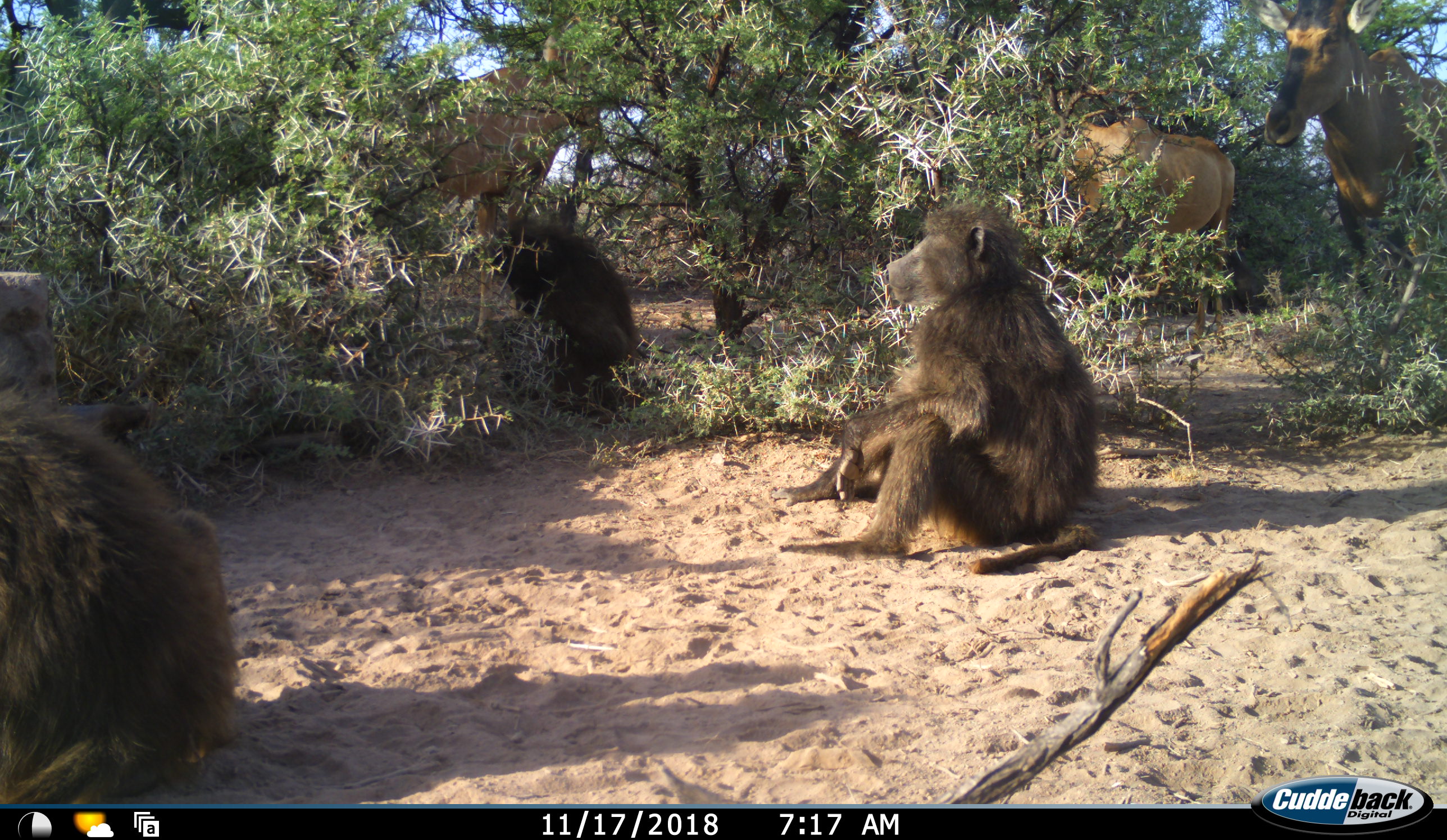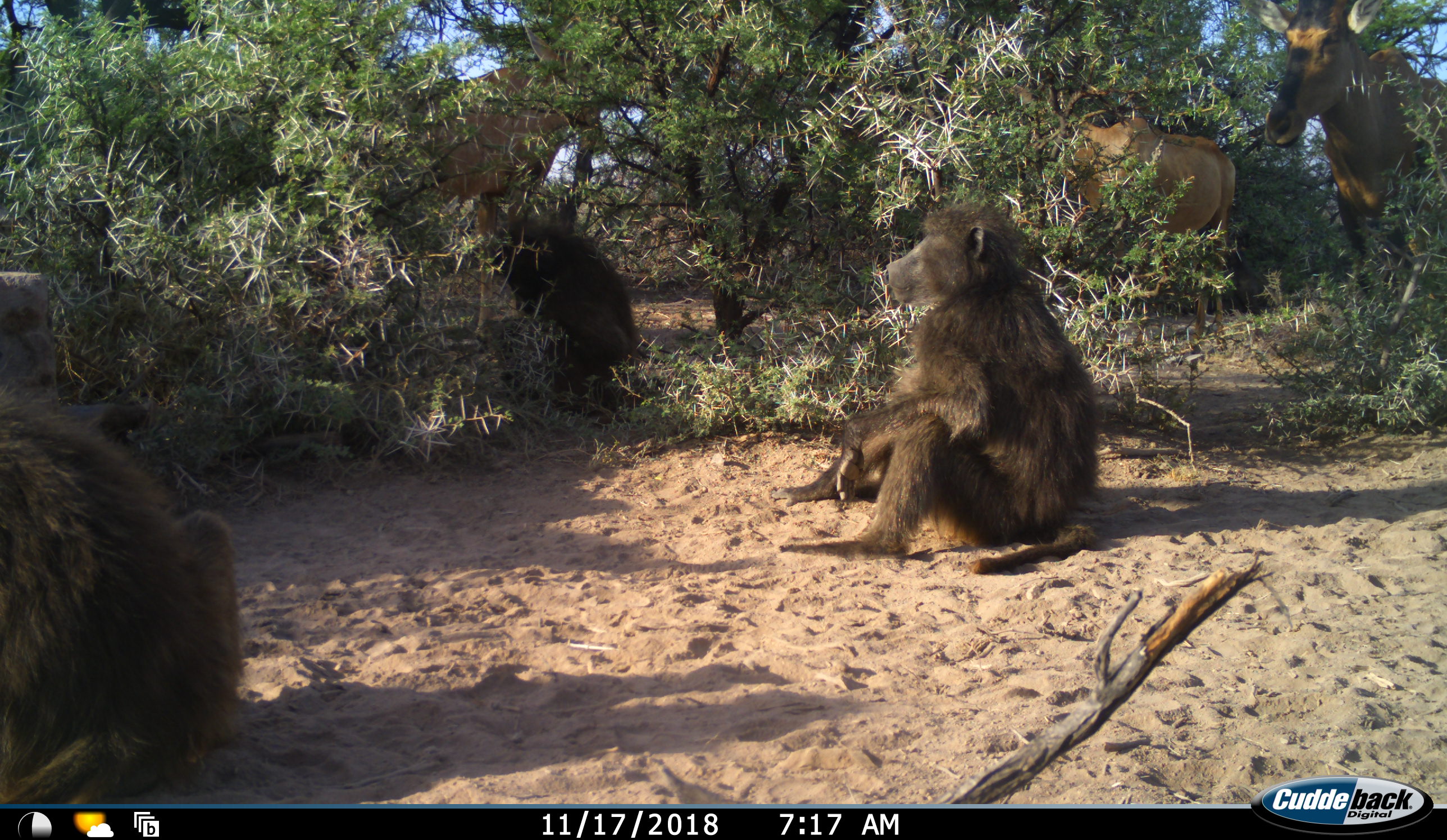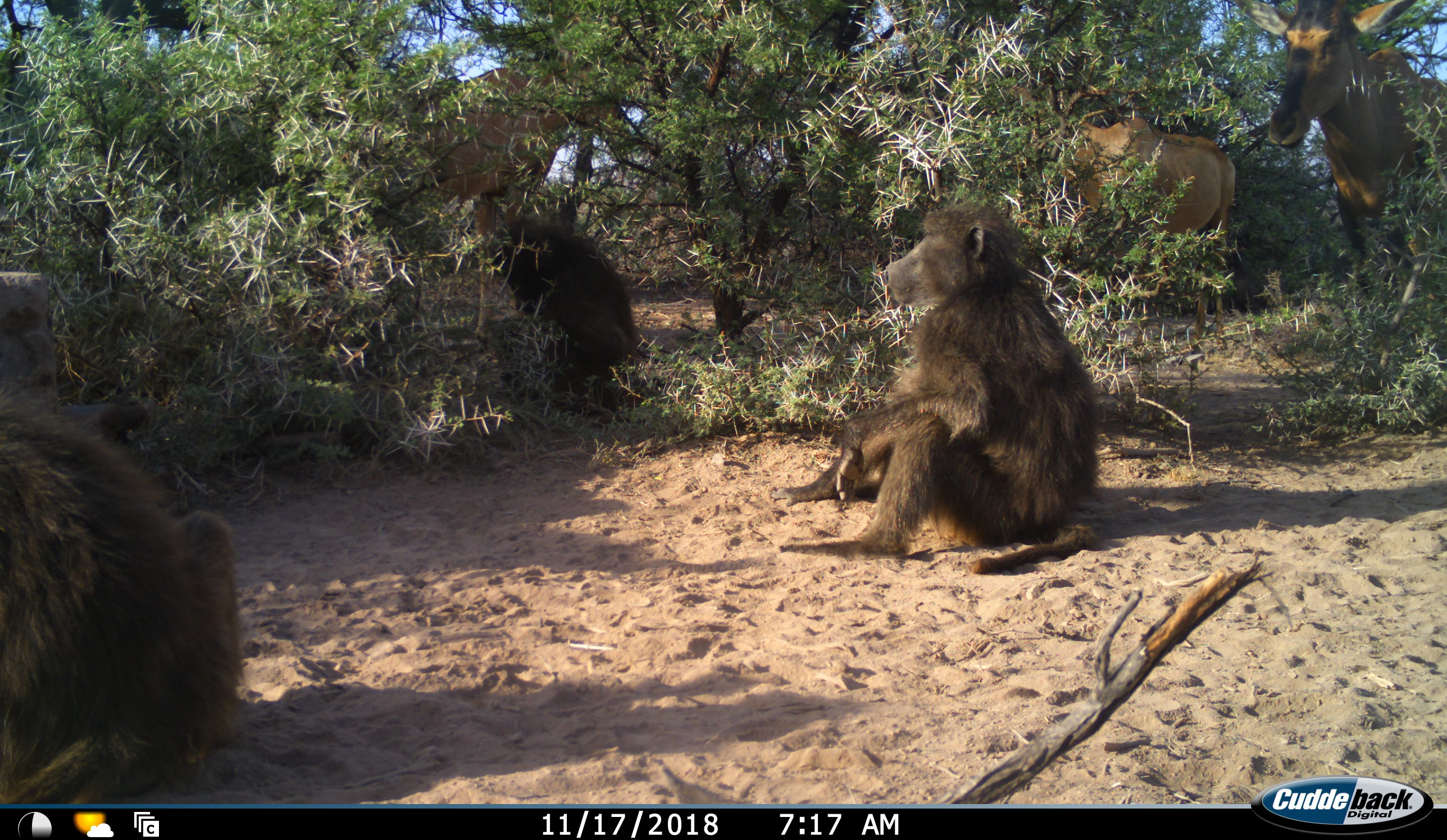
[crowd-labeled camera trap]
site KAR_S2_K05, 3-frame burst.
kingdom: Animalia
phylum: Chordata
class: Mammalia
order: Primates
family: Cercopithecidae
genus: Papio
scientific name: Papio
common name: baboon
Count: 3.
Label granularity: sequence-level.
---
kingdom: Animalia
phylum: Chordata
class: Mammalia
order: Artiodactyla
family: Bovidae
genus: Alcelaphus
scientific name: Alcelaphus buselaphus caama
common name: red hartebeest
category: hartebeestred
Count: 3.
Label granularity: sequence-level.